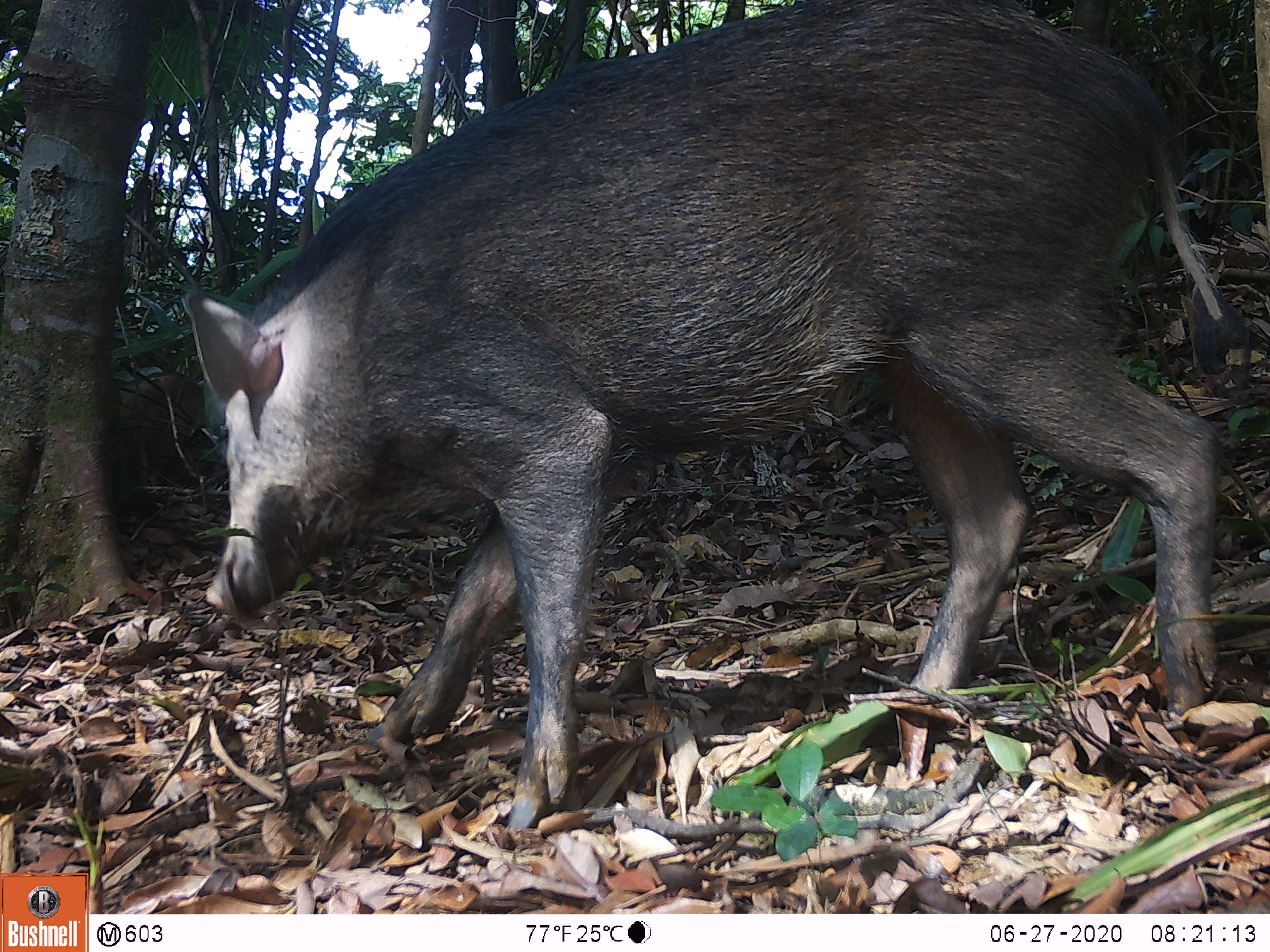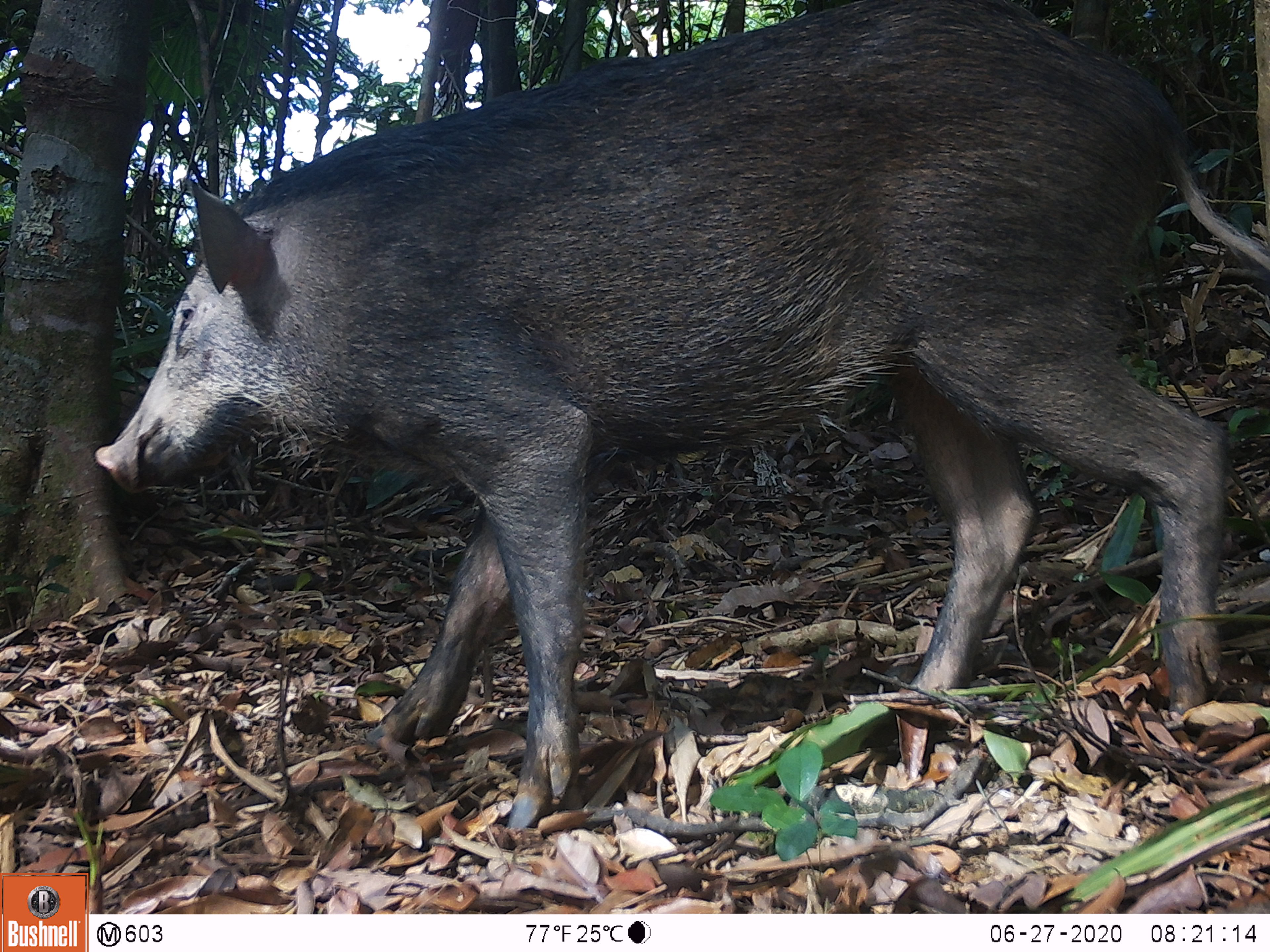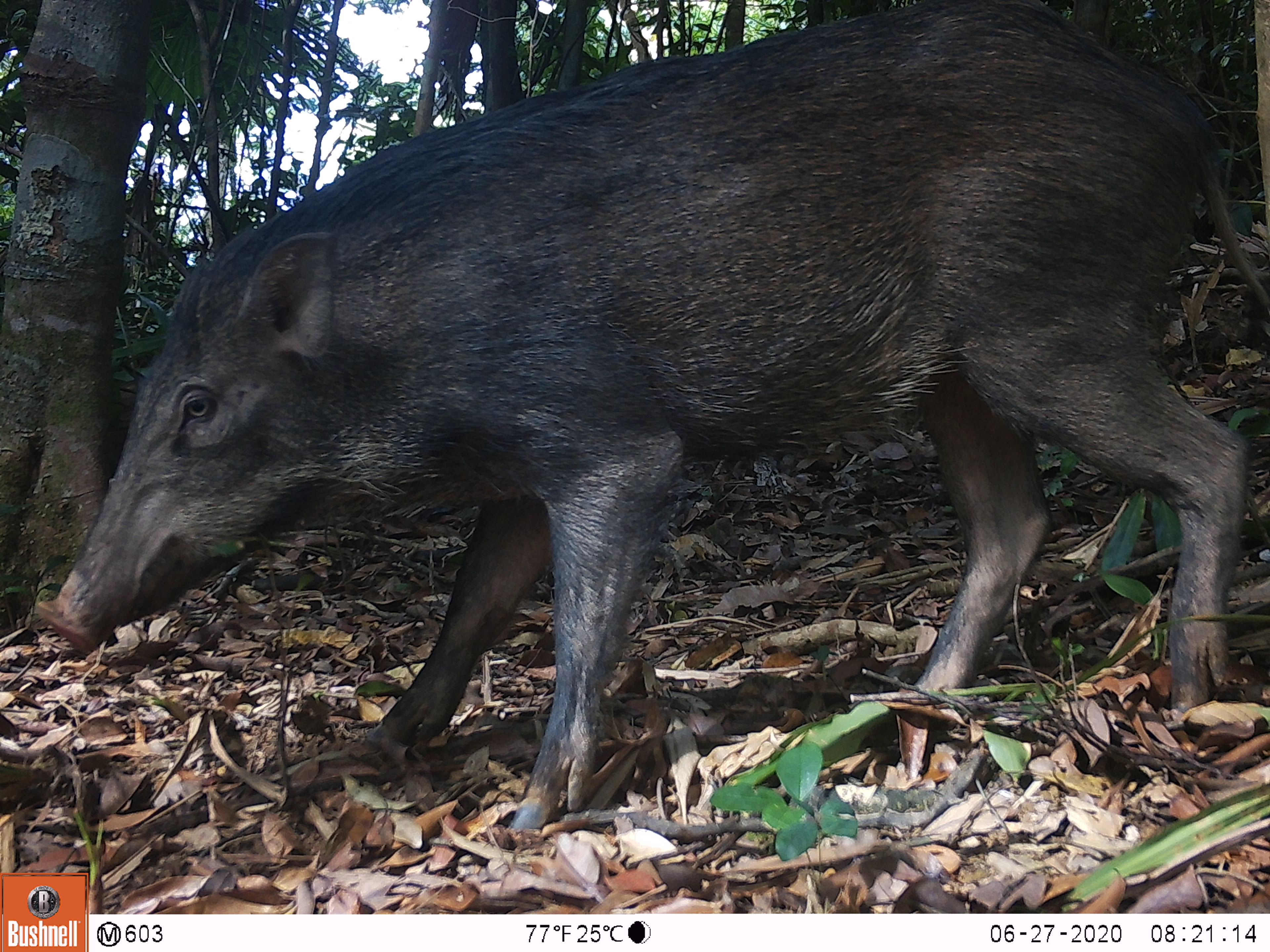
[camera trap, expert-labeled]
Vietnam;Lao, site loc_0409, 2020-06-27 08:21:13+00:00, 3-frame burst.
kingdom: Animalia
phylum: Chordata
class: Mammalia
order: Artiodactyla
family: Suidae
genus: Sus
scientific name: Sus scrofa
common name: eurasian wild pig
Eurasian wild pig (Sus scrofa). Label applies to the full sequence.